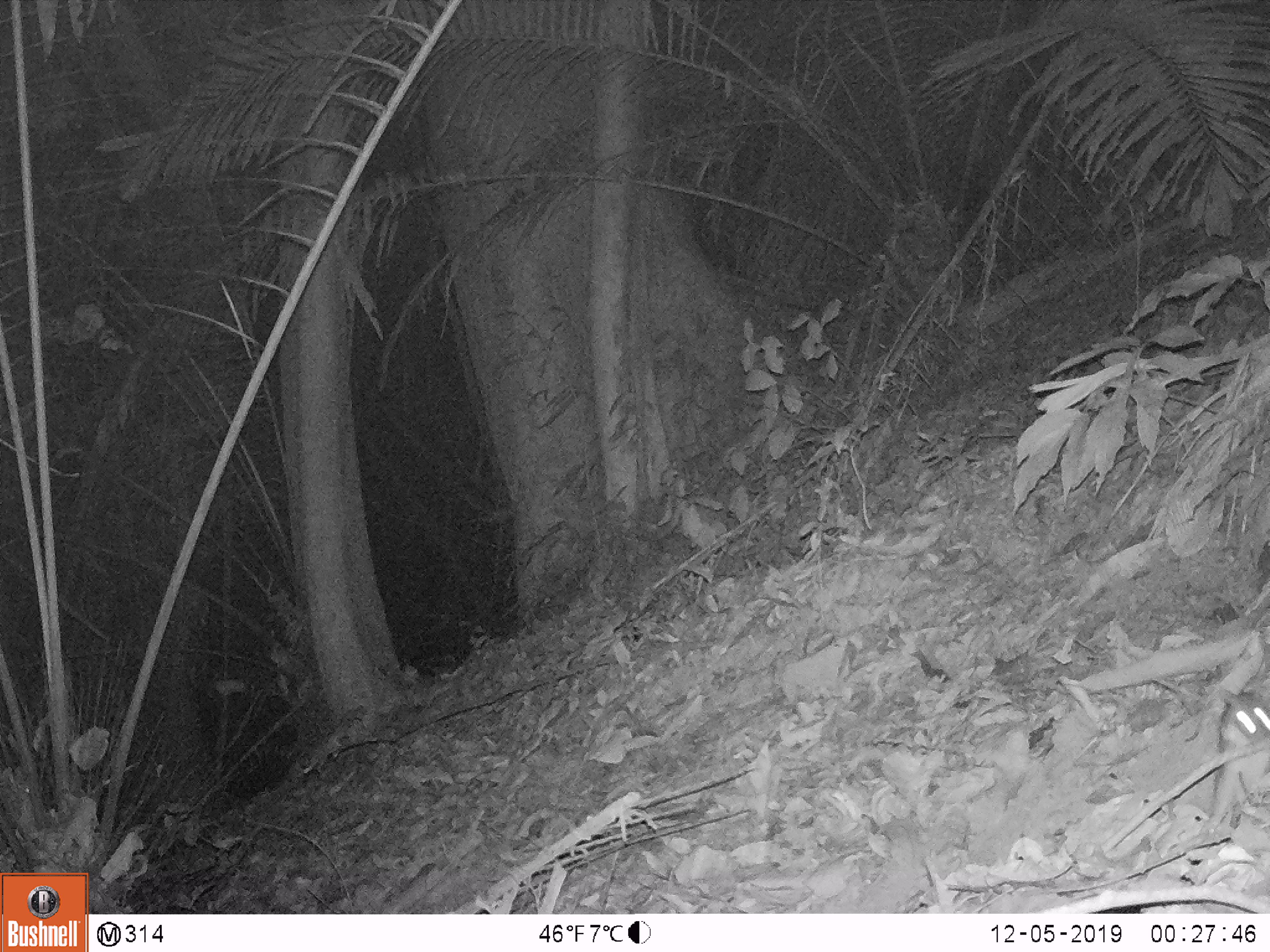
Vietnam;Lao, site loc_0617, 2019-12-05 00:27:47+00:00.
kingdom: Animalia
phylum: Chordata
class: Mammalia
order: Rodentia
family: Muridae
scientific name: Muridae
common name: old-world mice and rats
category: unidentified murid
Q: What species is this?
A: Unidentified murid (old-world mice and rats) (Muridae).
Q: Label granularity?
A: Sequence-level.